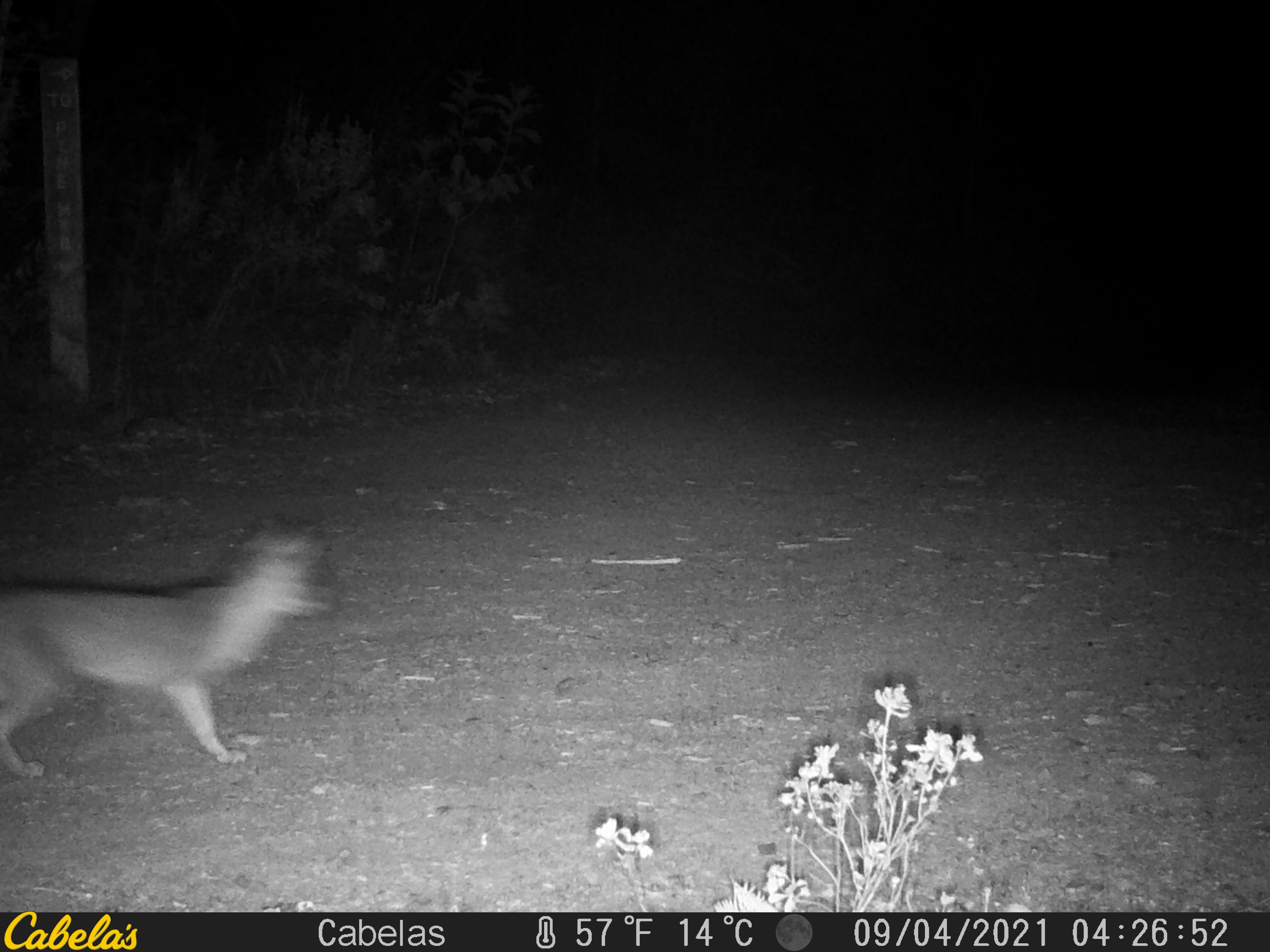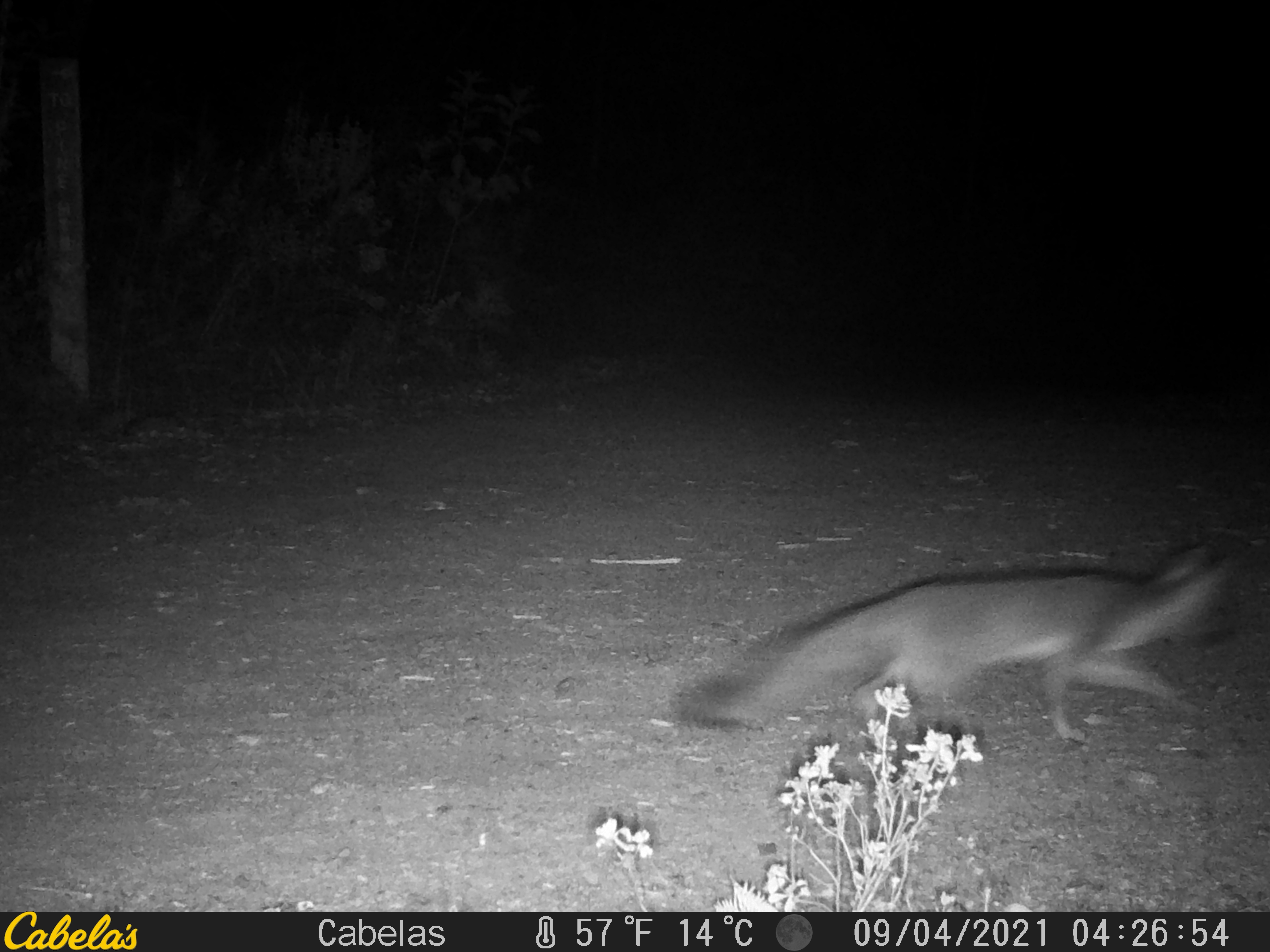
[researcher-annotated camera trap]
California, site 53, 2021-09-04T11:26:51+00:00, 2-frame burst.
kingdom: Animalia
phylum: Chordata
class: Mammalia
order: Carnivora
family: Canidae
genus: Urocyon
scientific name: Urocyon cinereoargenteus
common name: gray fox